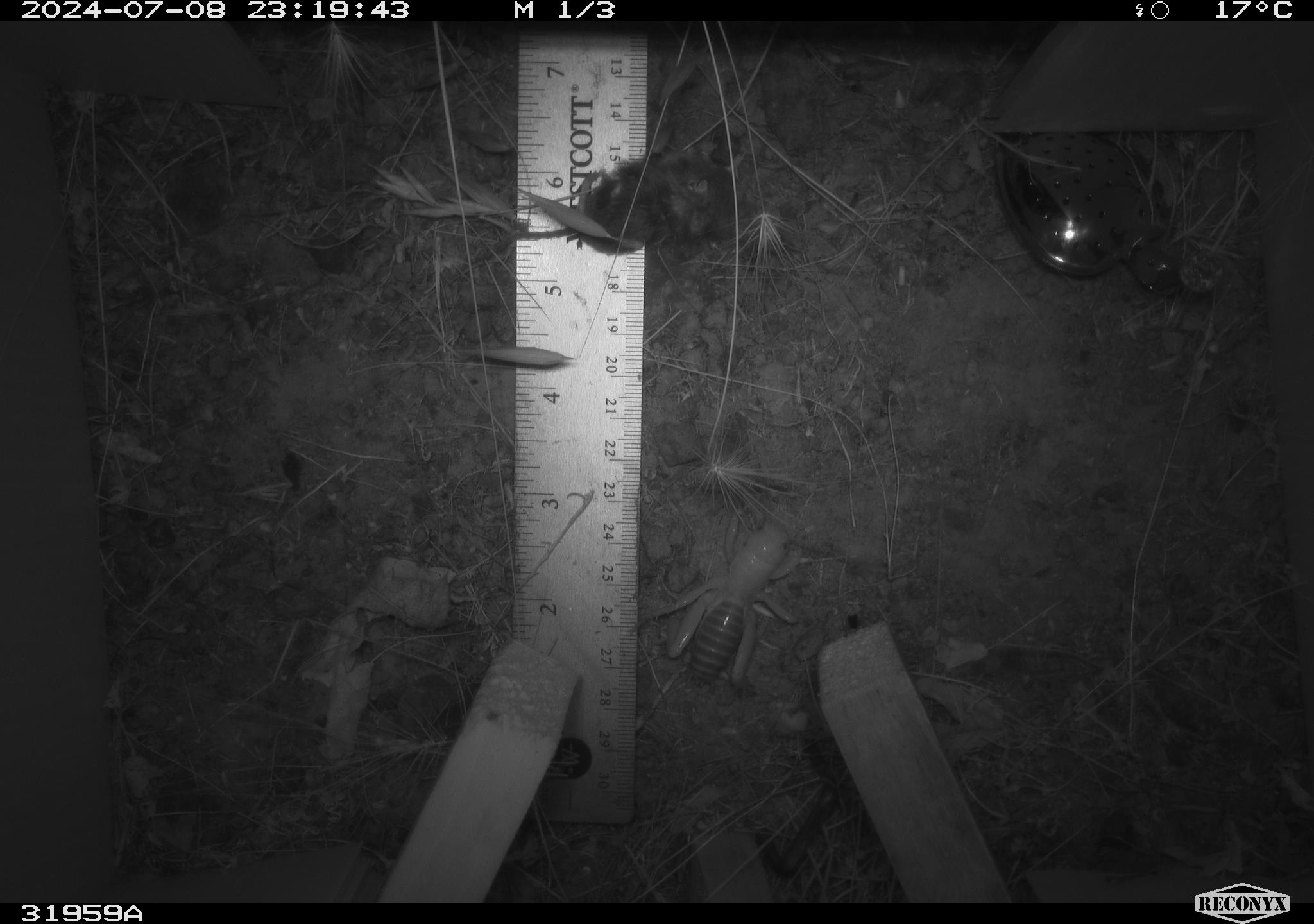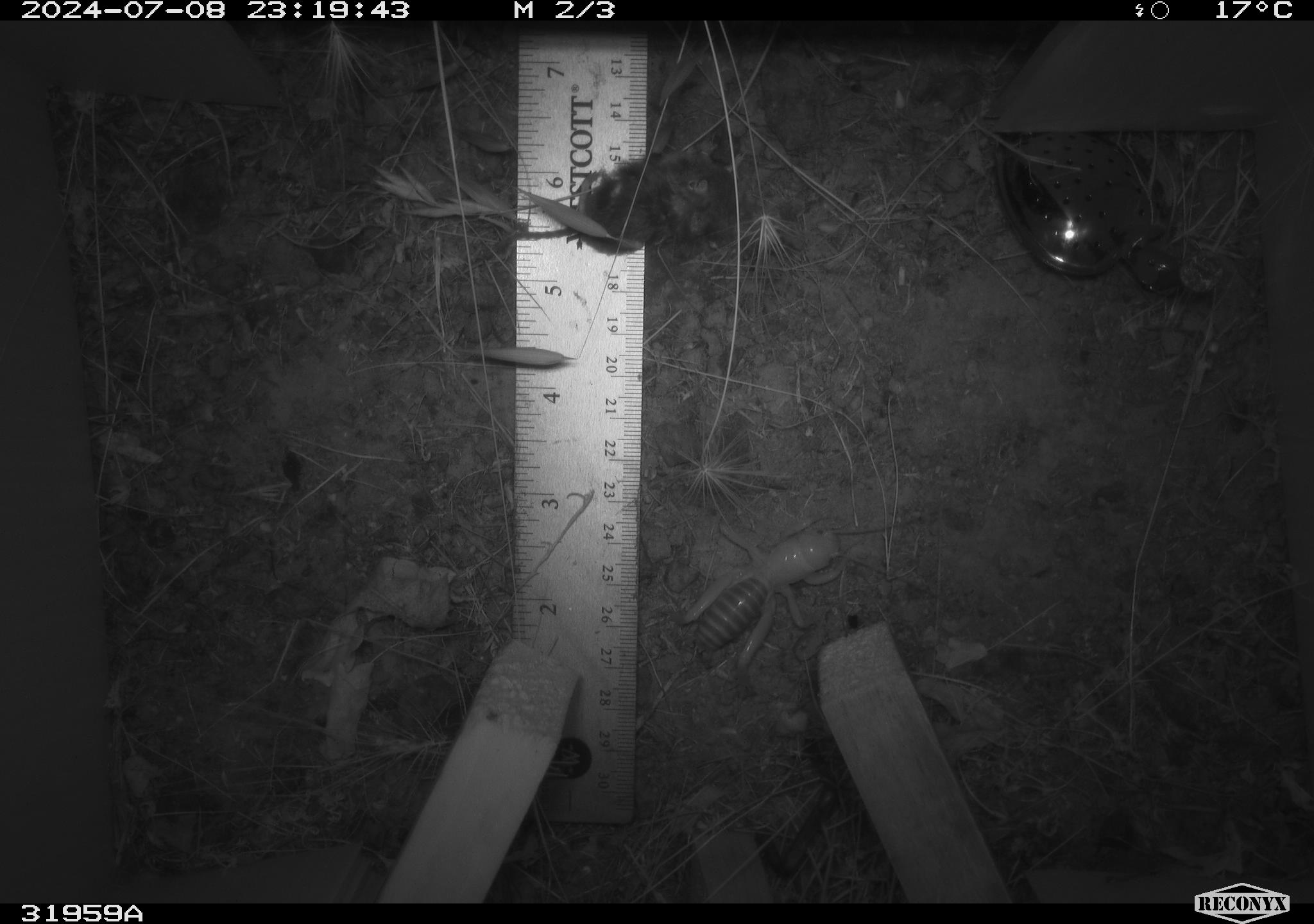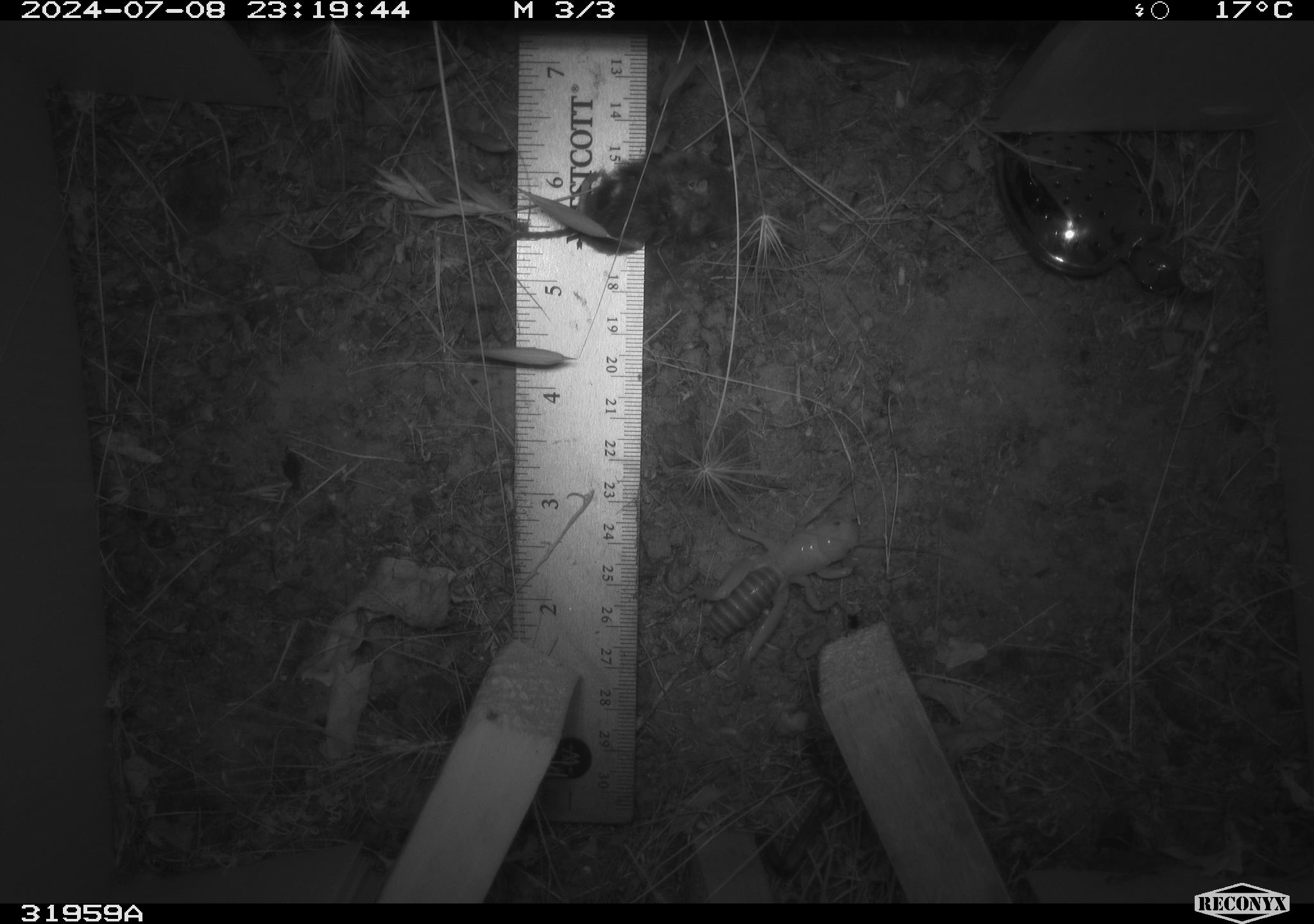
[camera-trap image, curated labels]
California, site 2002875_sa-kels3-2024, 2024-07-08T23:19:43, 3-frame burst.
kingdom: Animalia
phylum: Arthropoda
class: Insecta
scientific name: Insecta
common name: insect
Insect (Insecta).